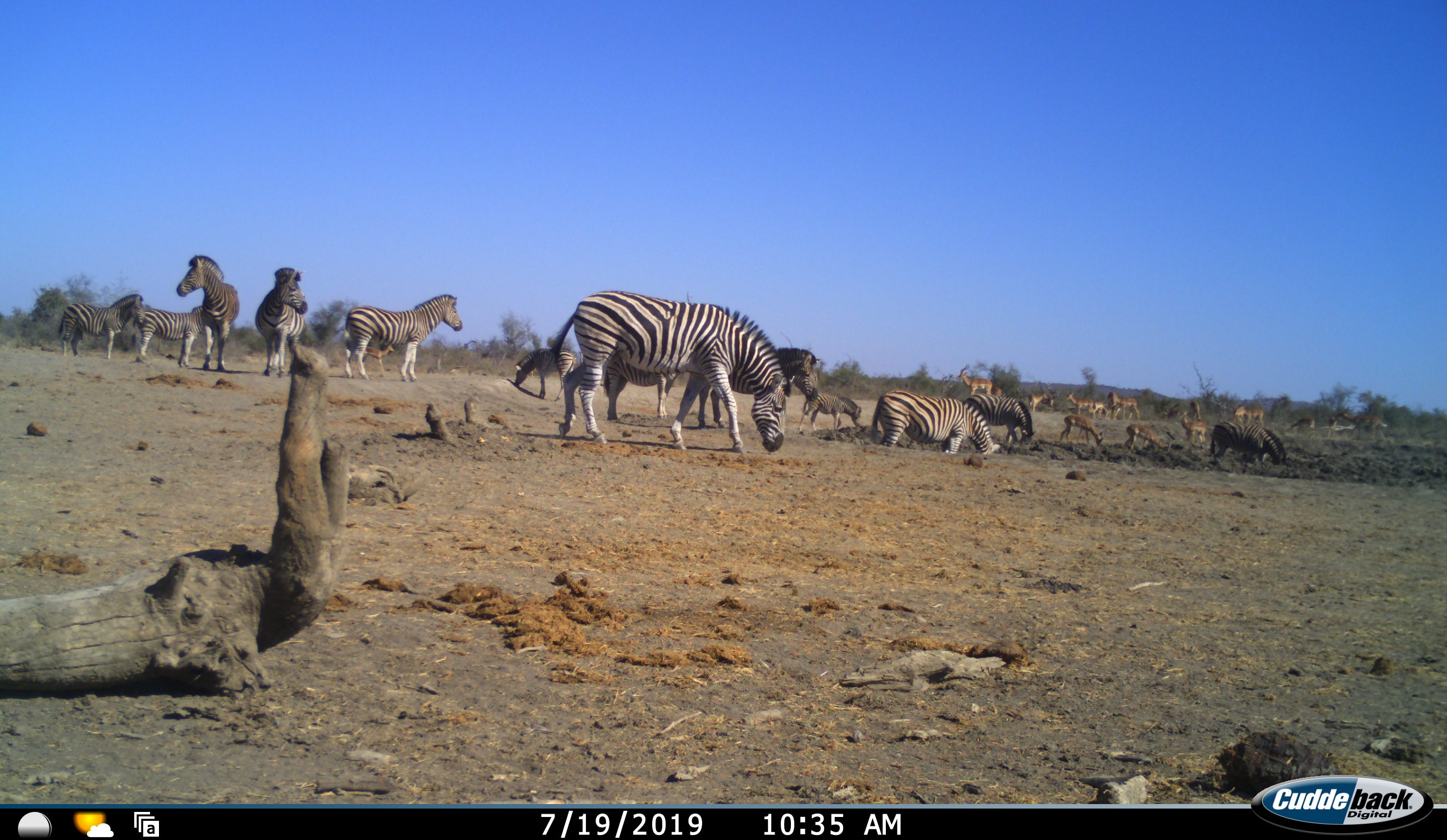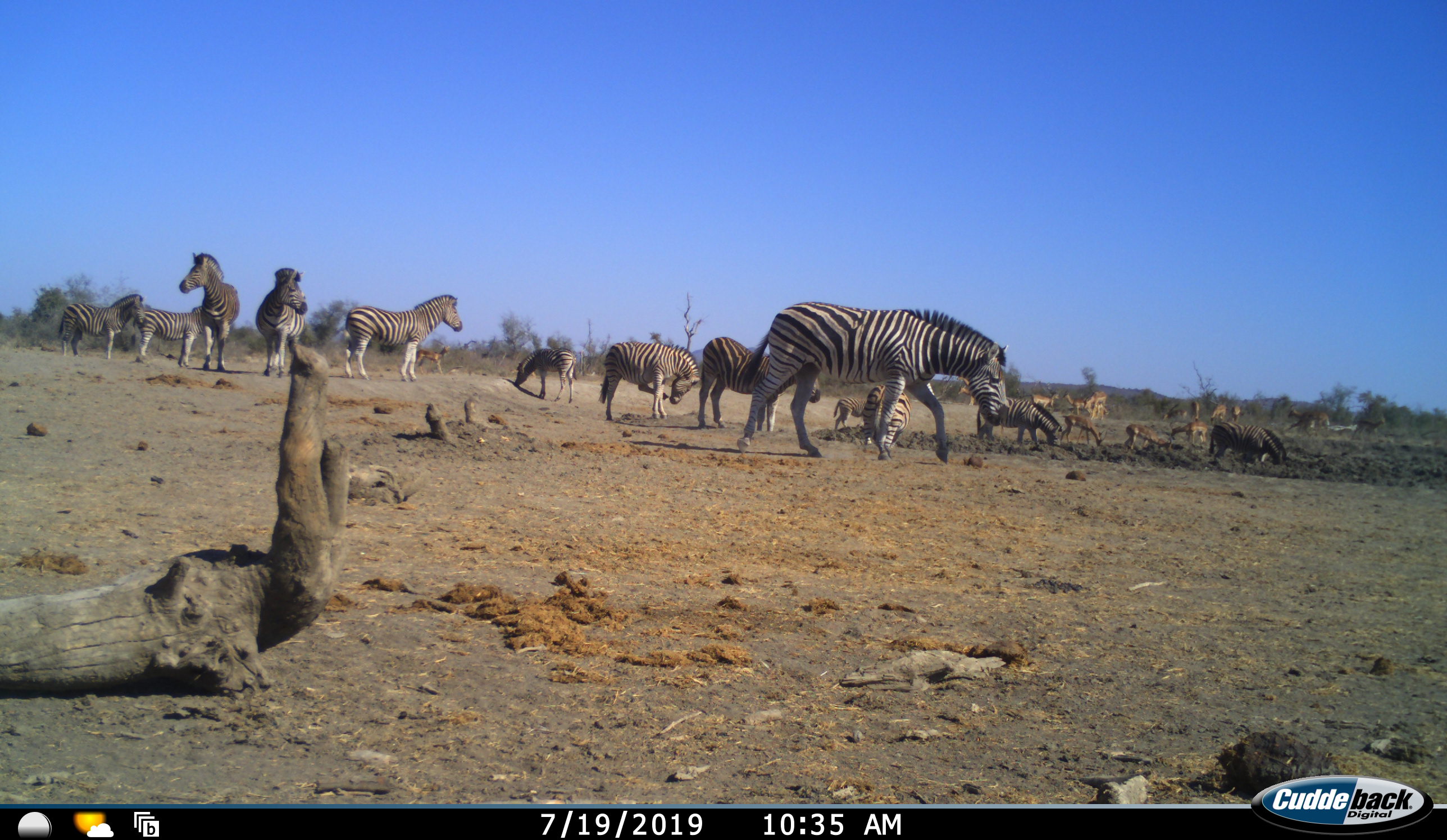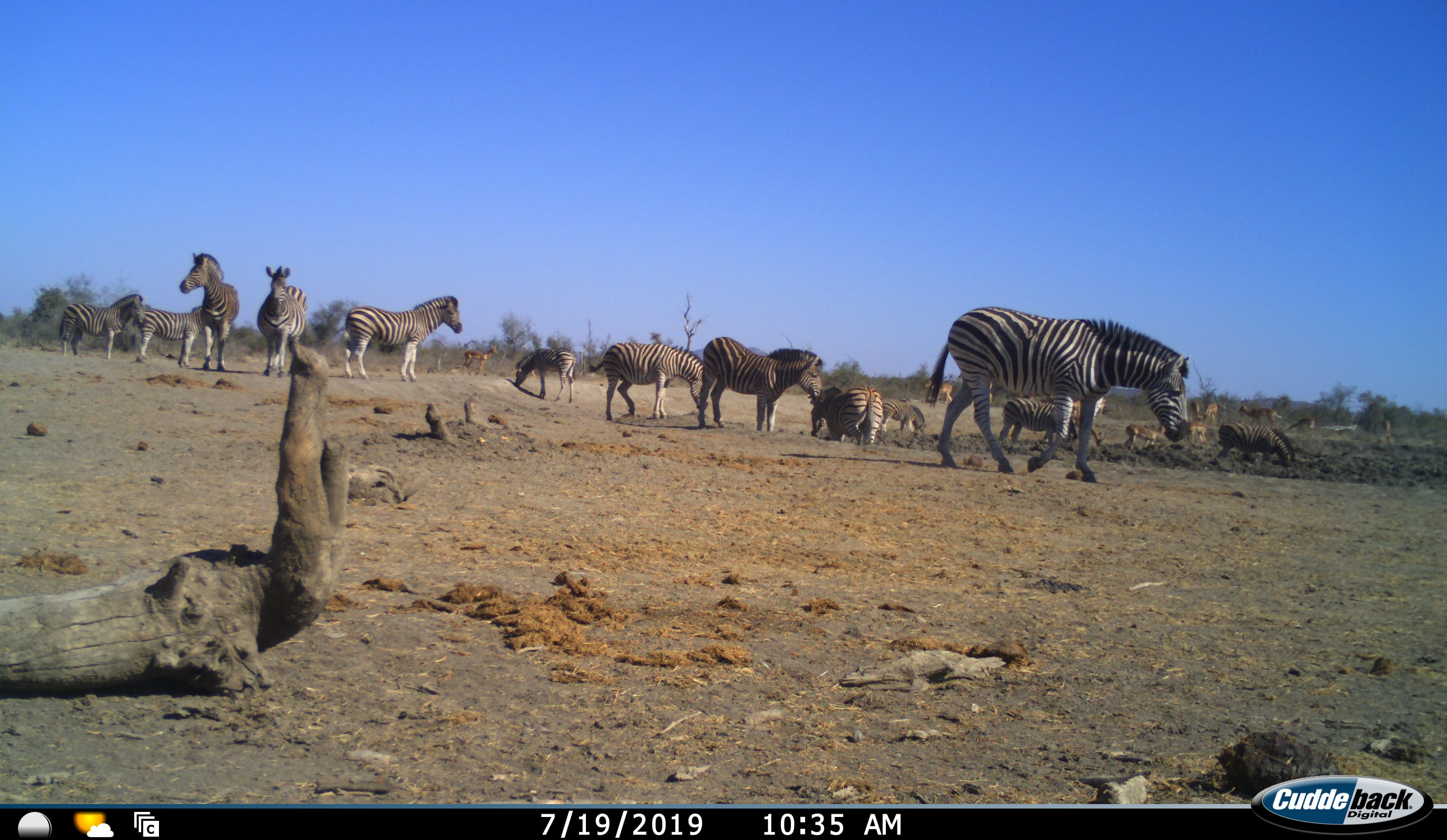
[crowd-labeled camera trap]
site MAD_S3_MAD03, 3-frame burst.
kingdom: Animalia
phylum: Chordata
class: Mammalia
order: Artiodactyla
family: Bovidae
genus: Aepyceros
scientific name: Aepyceros melampus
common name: impala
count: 11-50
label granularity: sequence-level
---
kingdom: Animalia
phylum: Chordata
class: Mammalia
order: Perissodactyla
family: Equidae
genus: Equus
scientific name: Equus quagga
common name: plains zebra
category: zebraplains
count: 11-50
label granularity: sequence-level